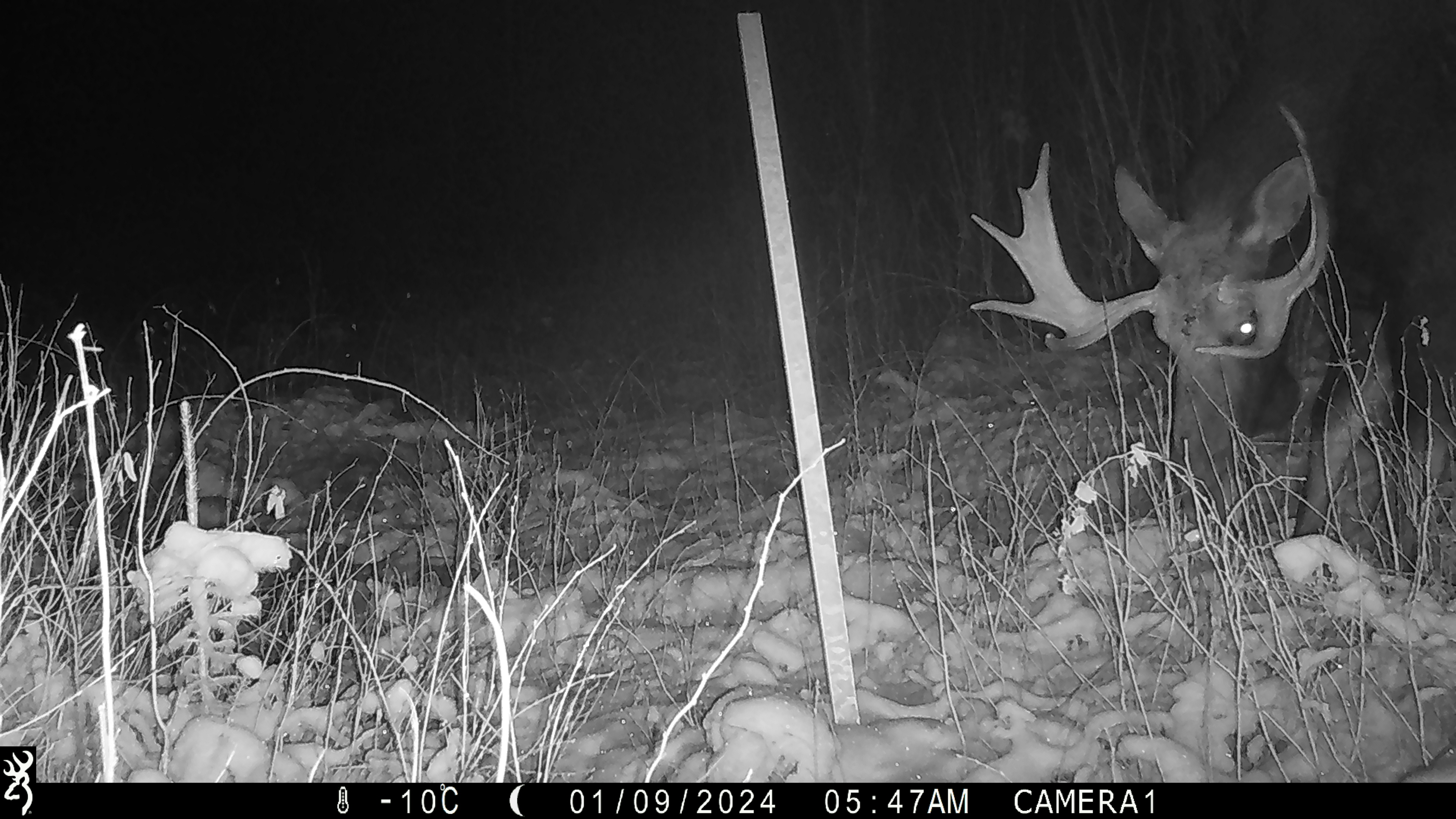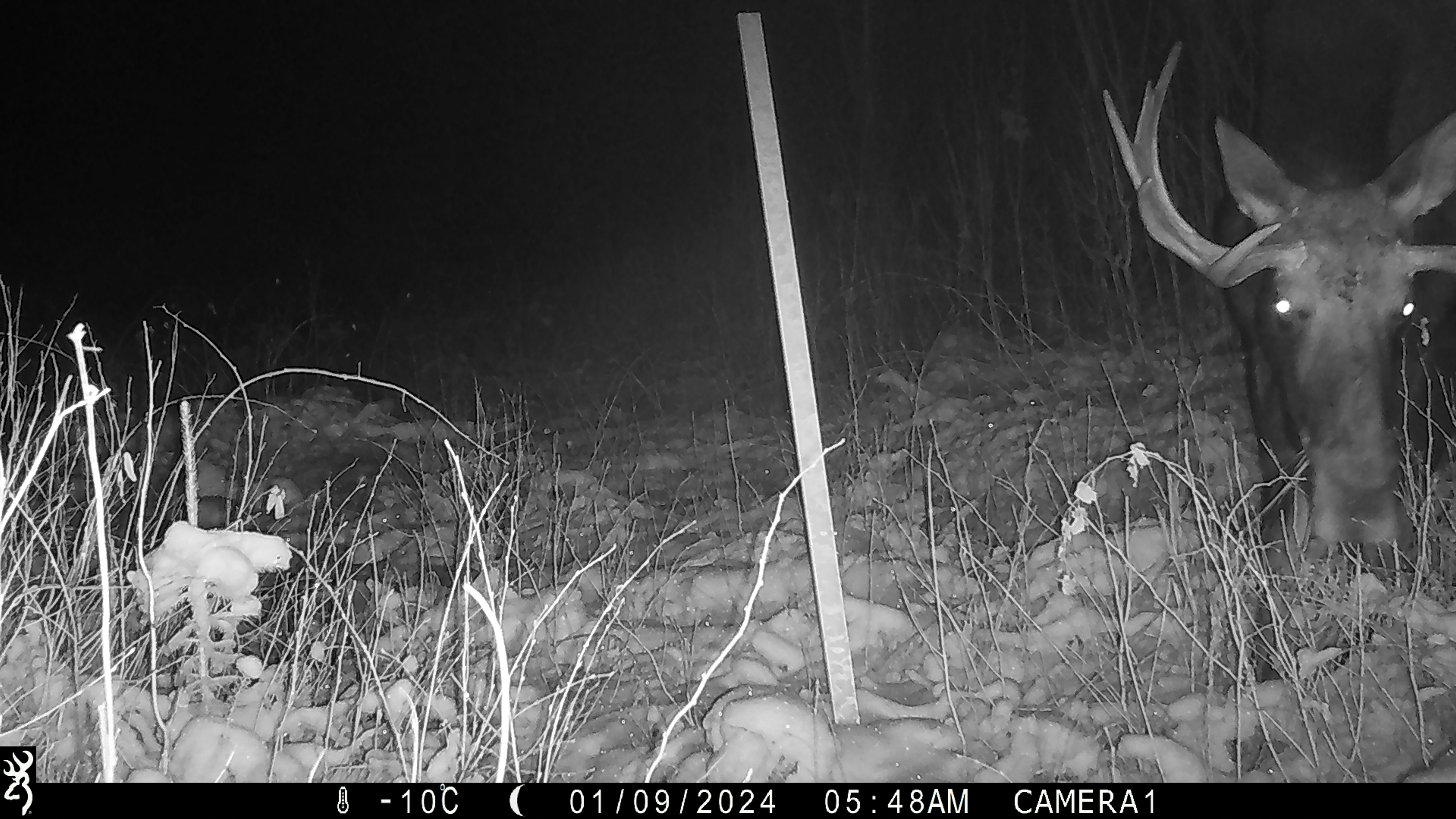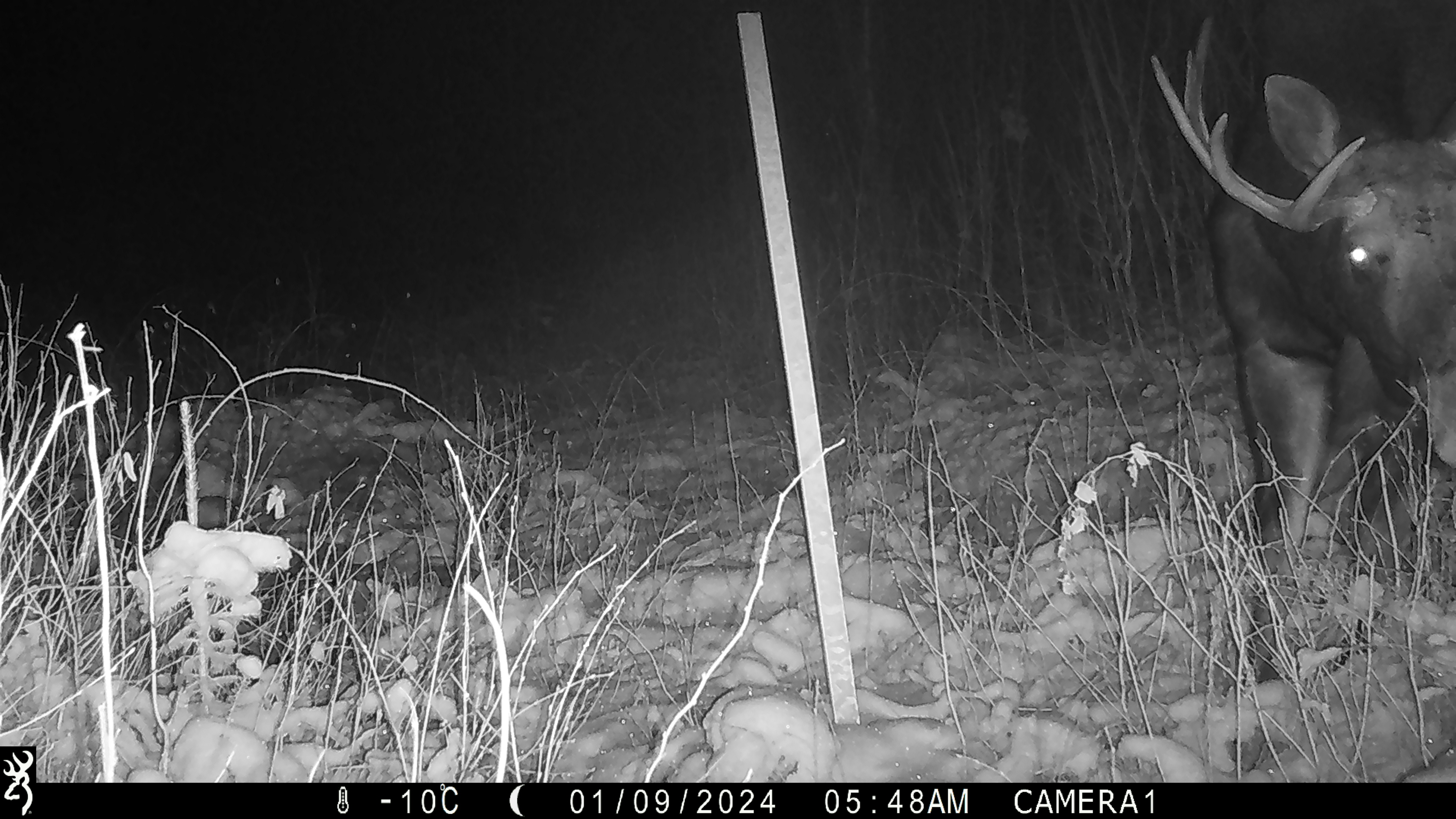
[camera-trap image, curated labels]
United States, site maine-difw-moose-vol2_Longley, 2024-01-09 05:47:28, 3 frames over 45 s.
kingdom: Animalia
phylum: Chordata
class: Mammalia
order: Artiodactyla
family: Cervidae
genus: Alces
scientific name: Alces alces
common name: moose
Moose (Alces alces).